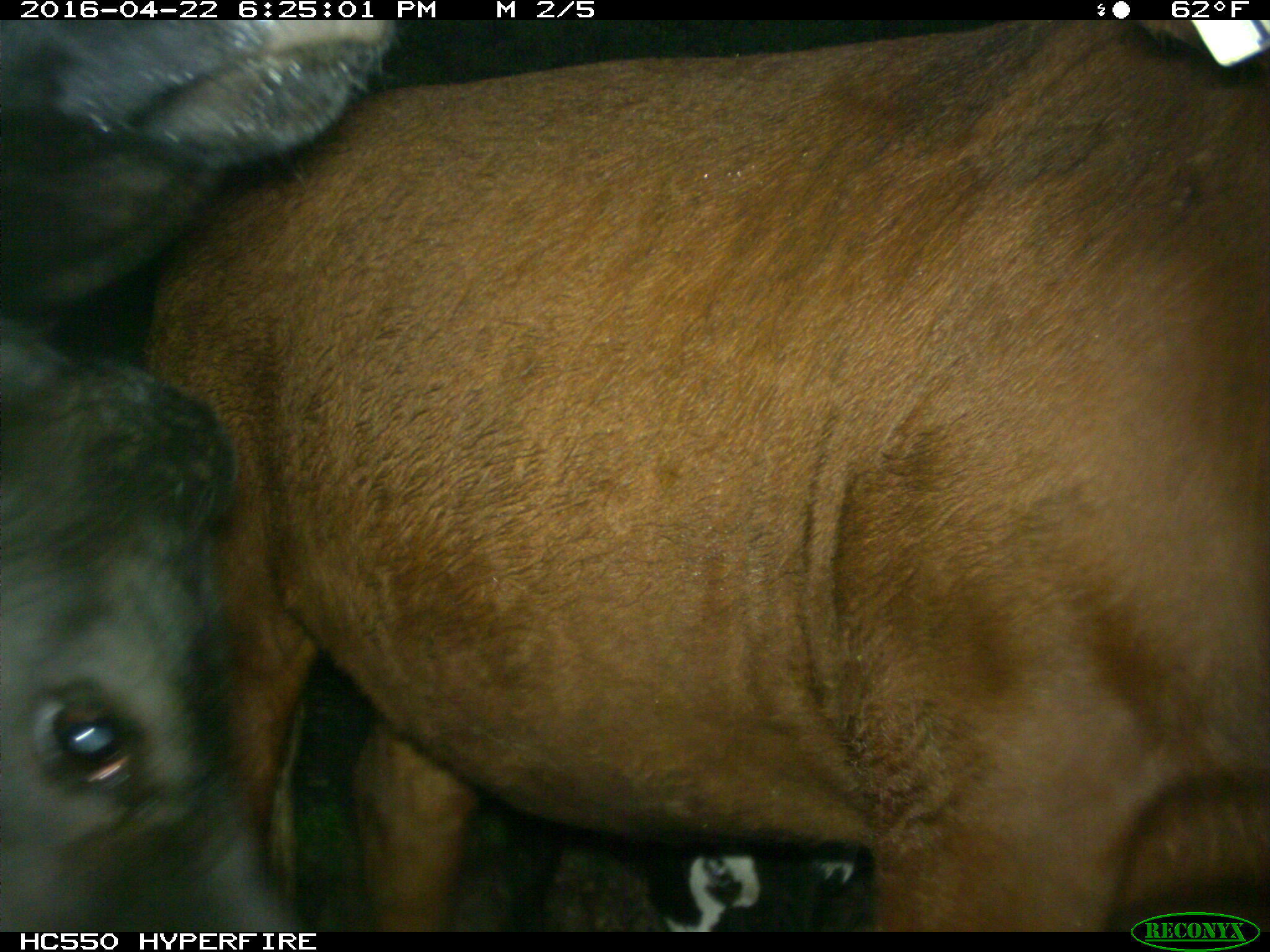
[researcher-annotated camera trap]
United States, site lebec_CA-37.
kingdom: Animalia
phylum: Chordata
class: Mammalia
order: Artiodactyla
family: Bovidae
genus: Bos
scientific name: Bos taurus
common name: domestic cow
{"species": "Bos taurus (domestic cow)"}